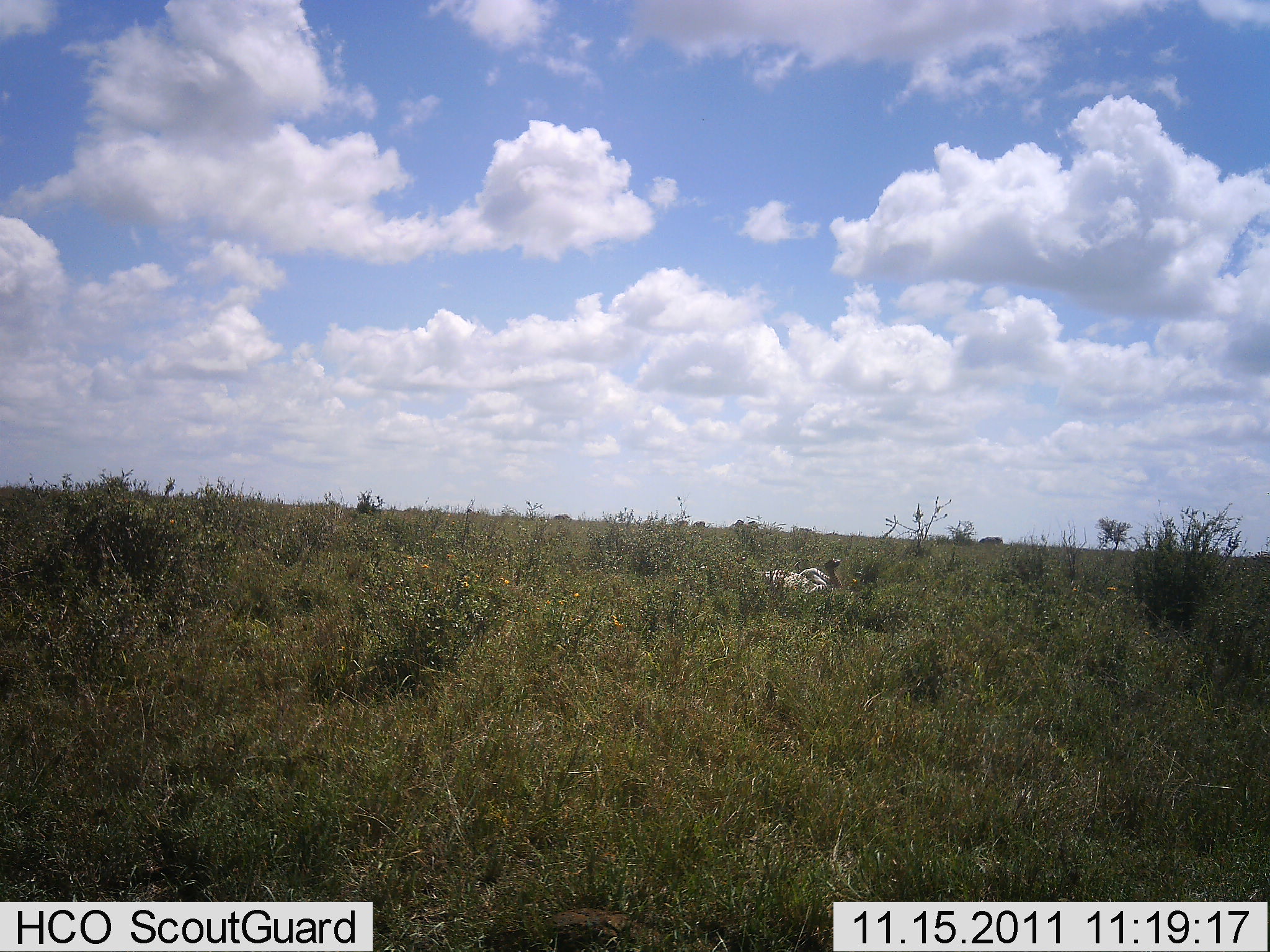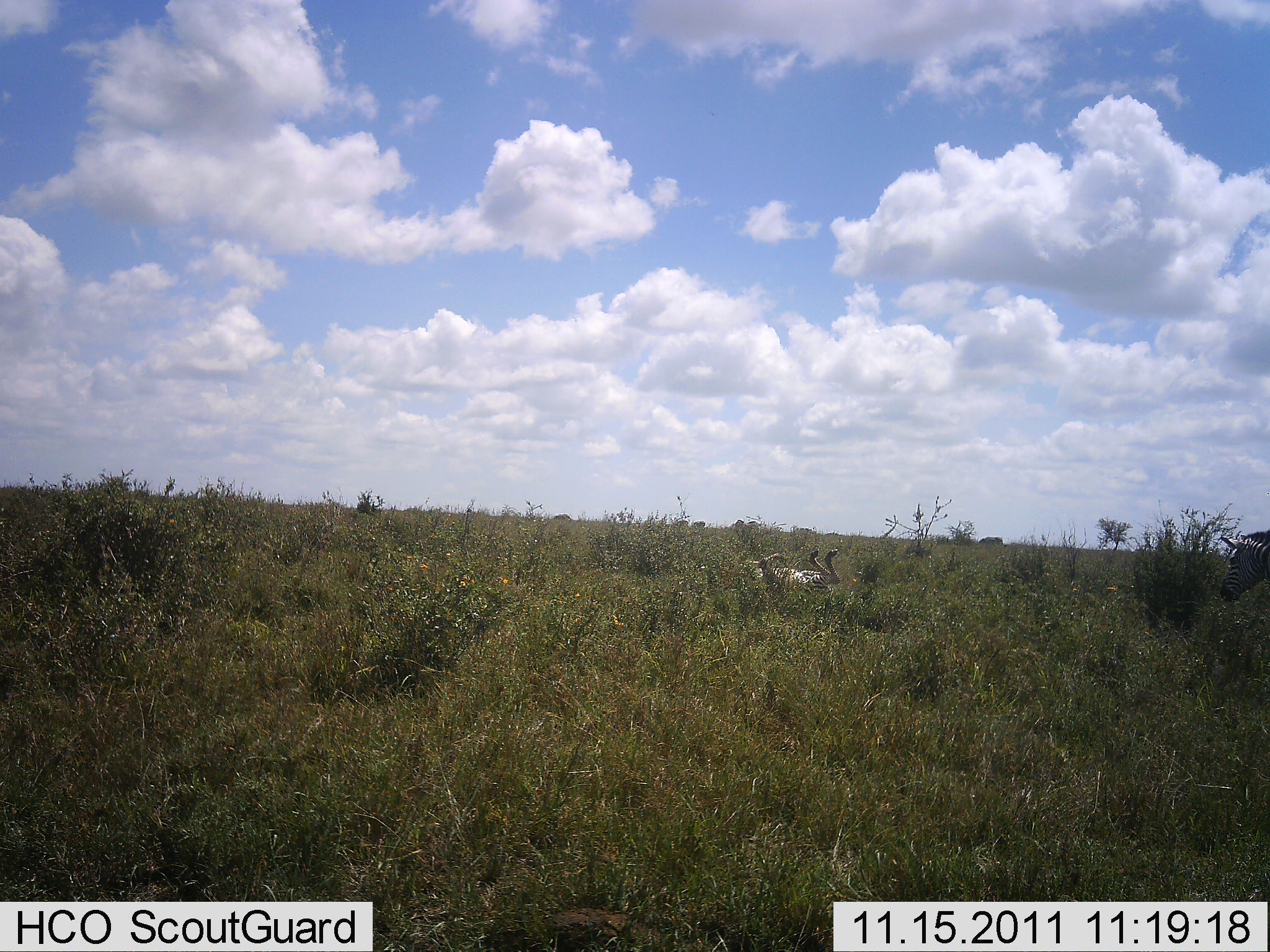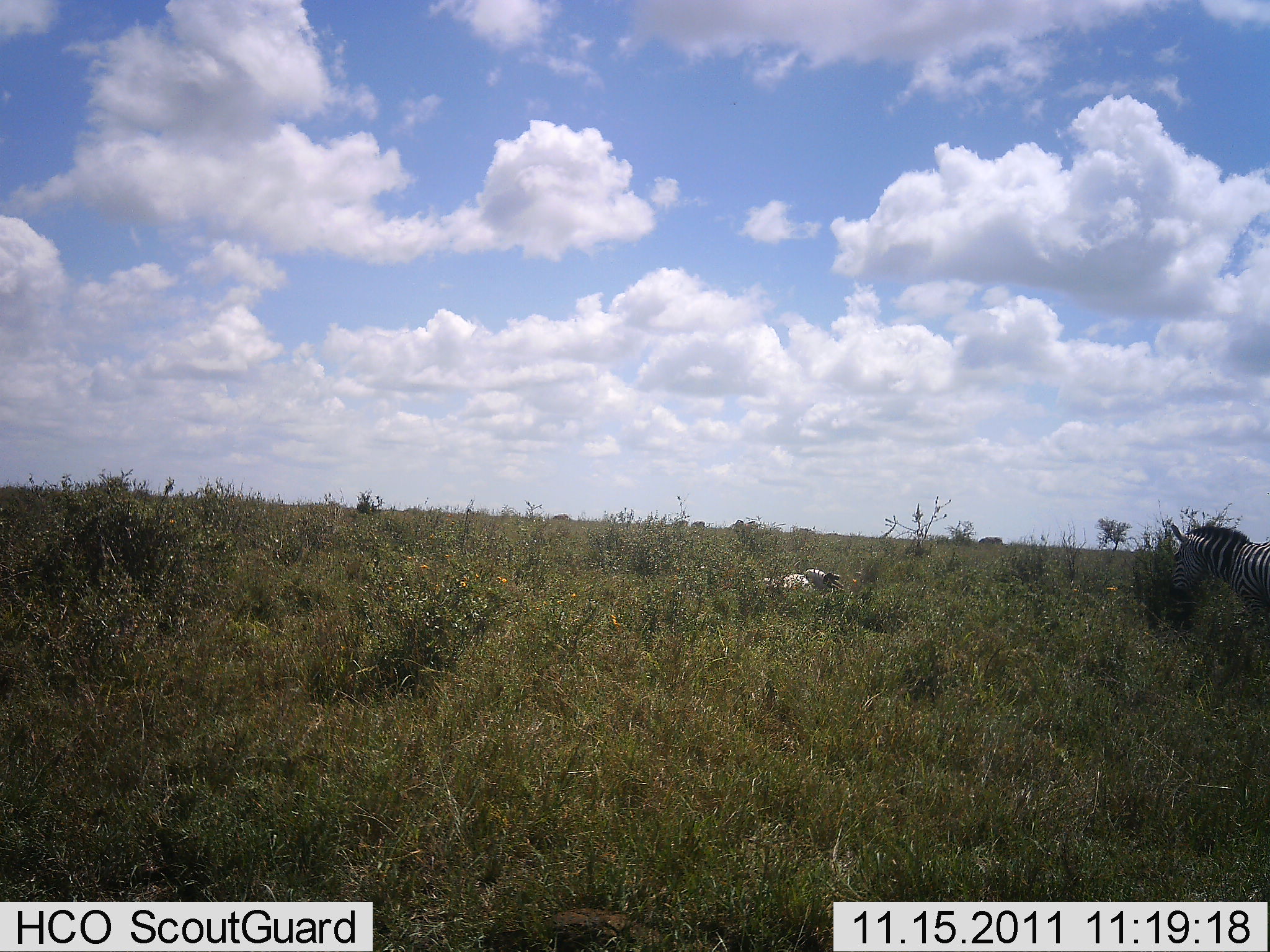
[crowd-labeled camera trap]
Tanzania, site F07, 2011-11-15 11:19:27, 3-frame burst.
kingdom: Animalia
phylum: Chordata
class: Mammalia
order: Perissodactyla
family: Equidae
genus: Equus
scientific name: Equus quagga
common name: plains zebra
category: zebra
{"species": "zebra (plains zebra) (Equus quagga)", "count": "2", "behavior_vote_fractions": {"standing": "12%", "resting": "35%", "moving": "82%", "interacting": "18%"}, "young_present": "0%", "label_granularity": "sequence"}